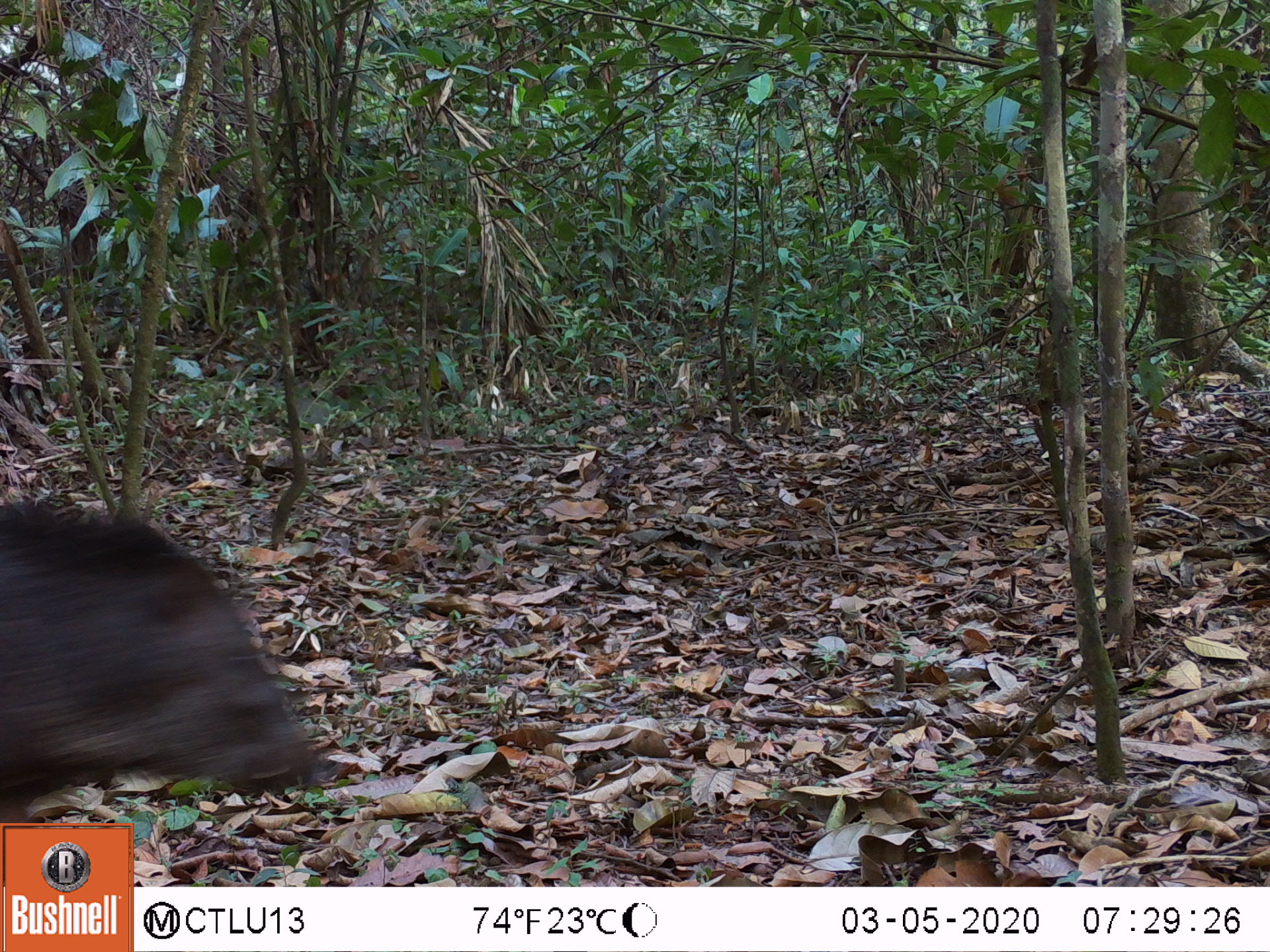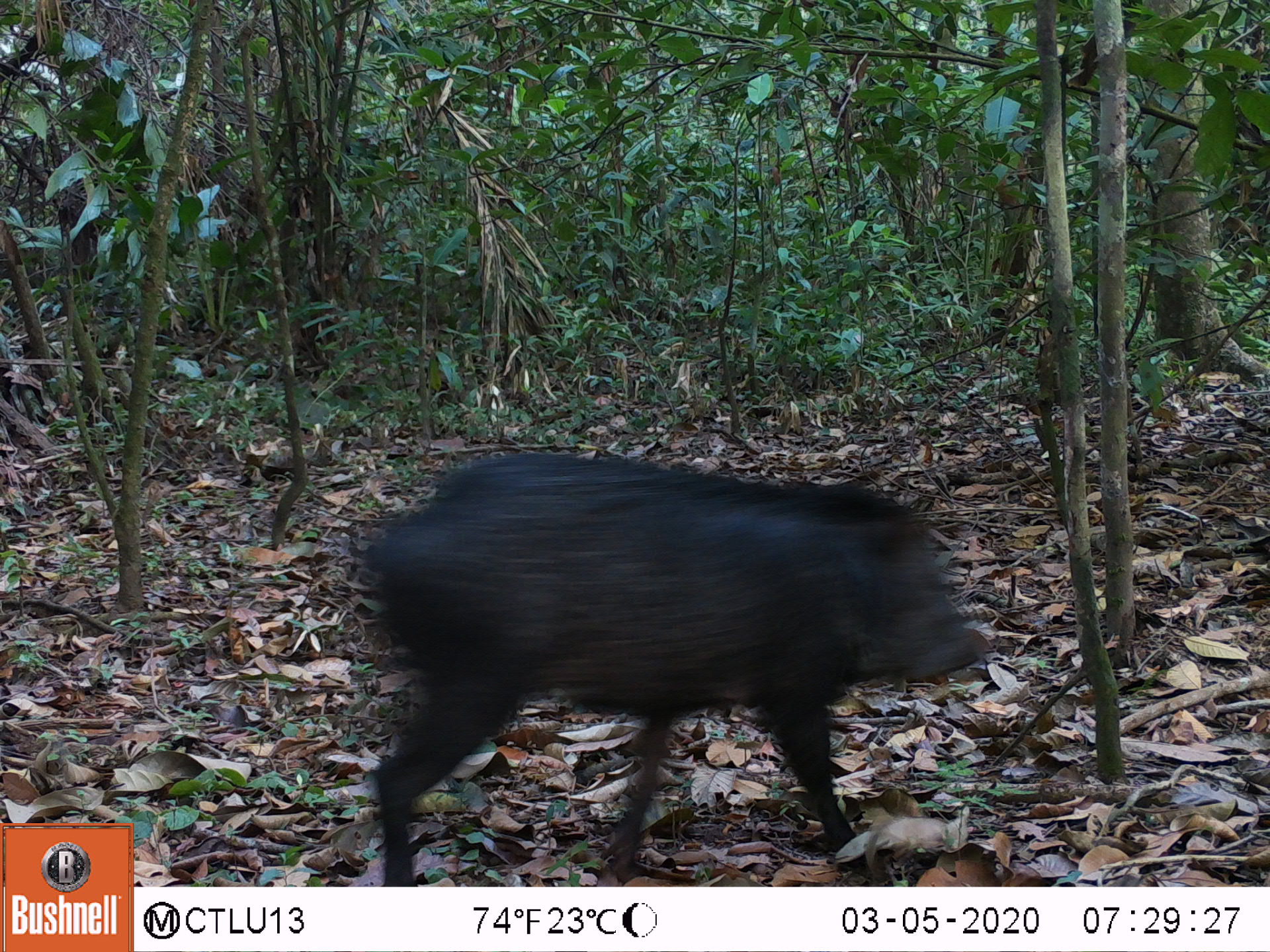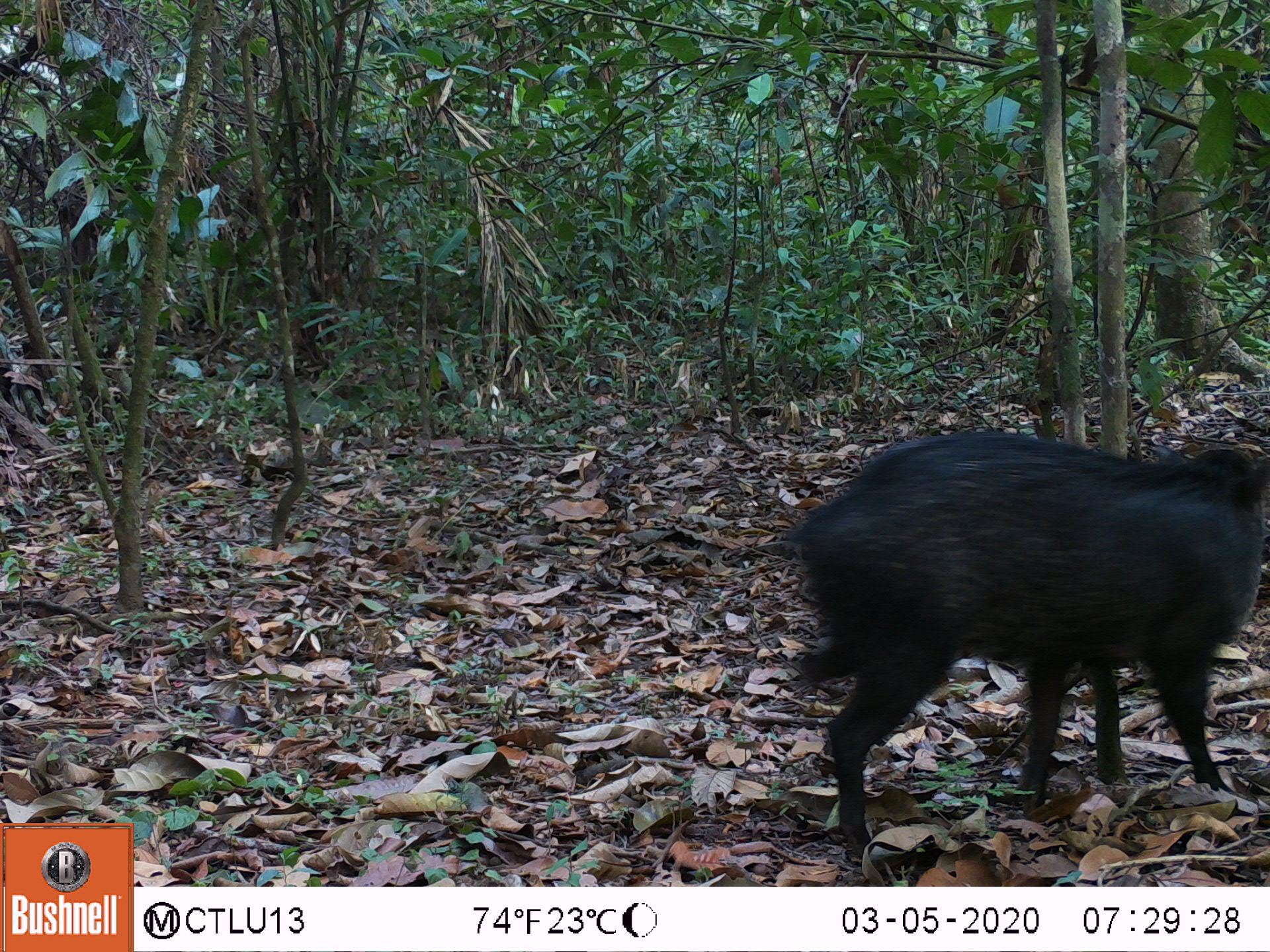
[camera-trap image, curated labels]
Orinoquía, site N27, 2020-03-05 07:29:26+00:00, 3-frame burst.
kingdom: Animalia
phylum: Chordata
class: Mammalia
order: Artiodactyla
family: Tayassuidae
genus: Pecari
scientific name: Pecari tajacu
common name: collared peccary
Collared peccary (Pecari tajacu).